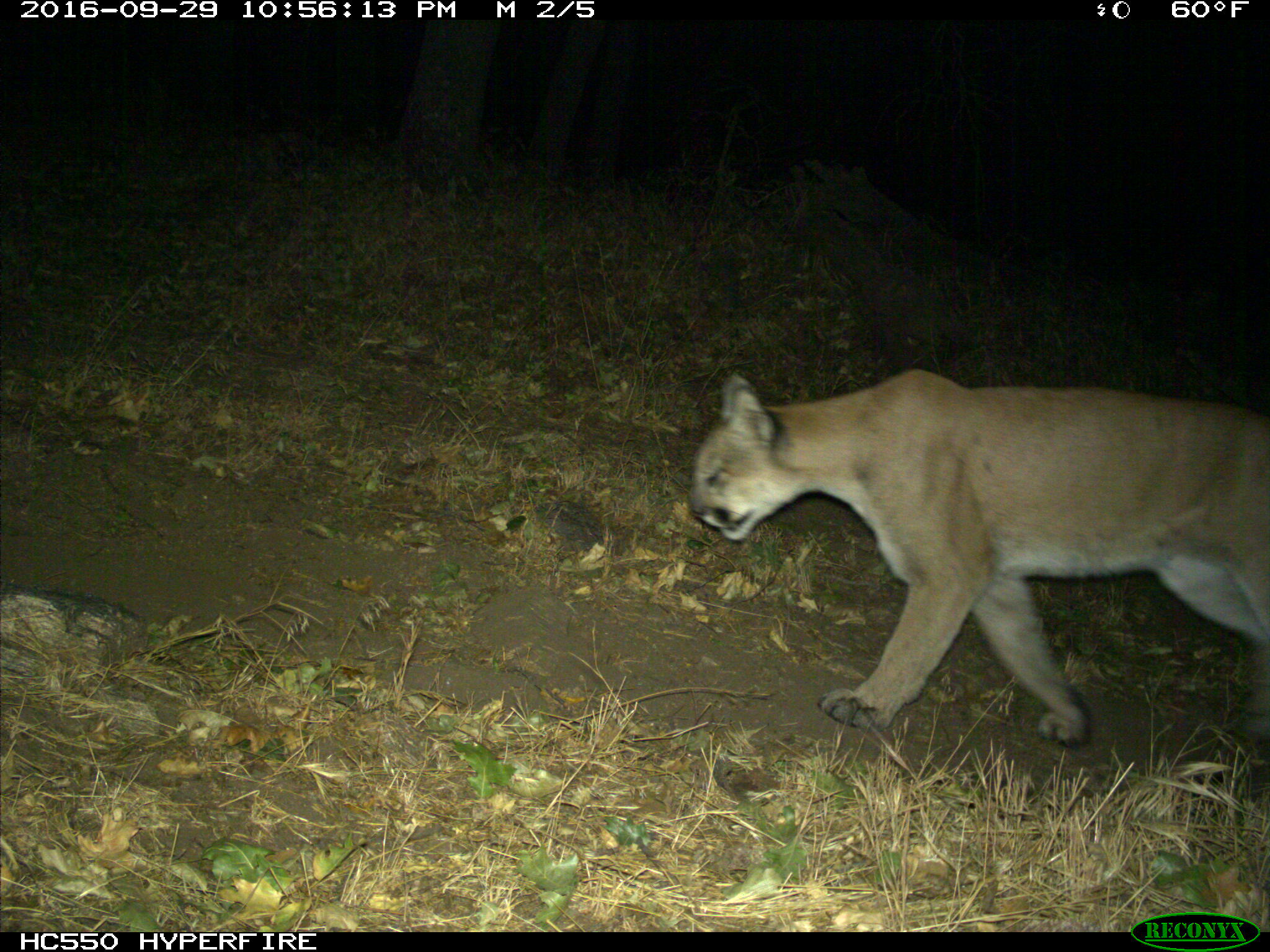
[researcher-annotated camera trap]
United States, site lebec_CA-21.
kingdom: Animalia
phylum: Chordata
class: Mammalia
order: Carnivora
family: Felidae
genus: Puma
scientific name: Puma concolor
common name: mountain lion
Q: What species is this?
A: Puma concolor (mountain lion).